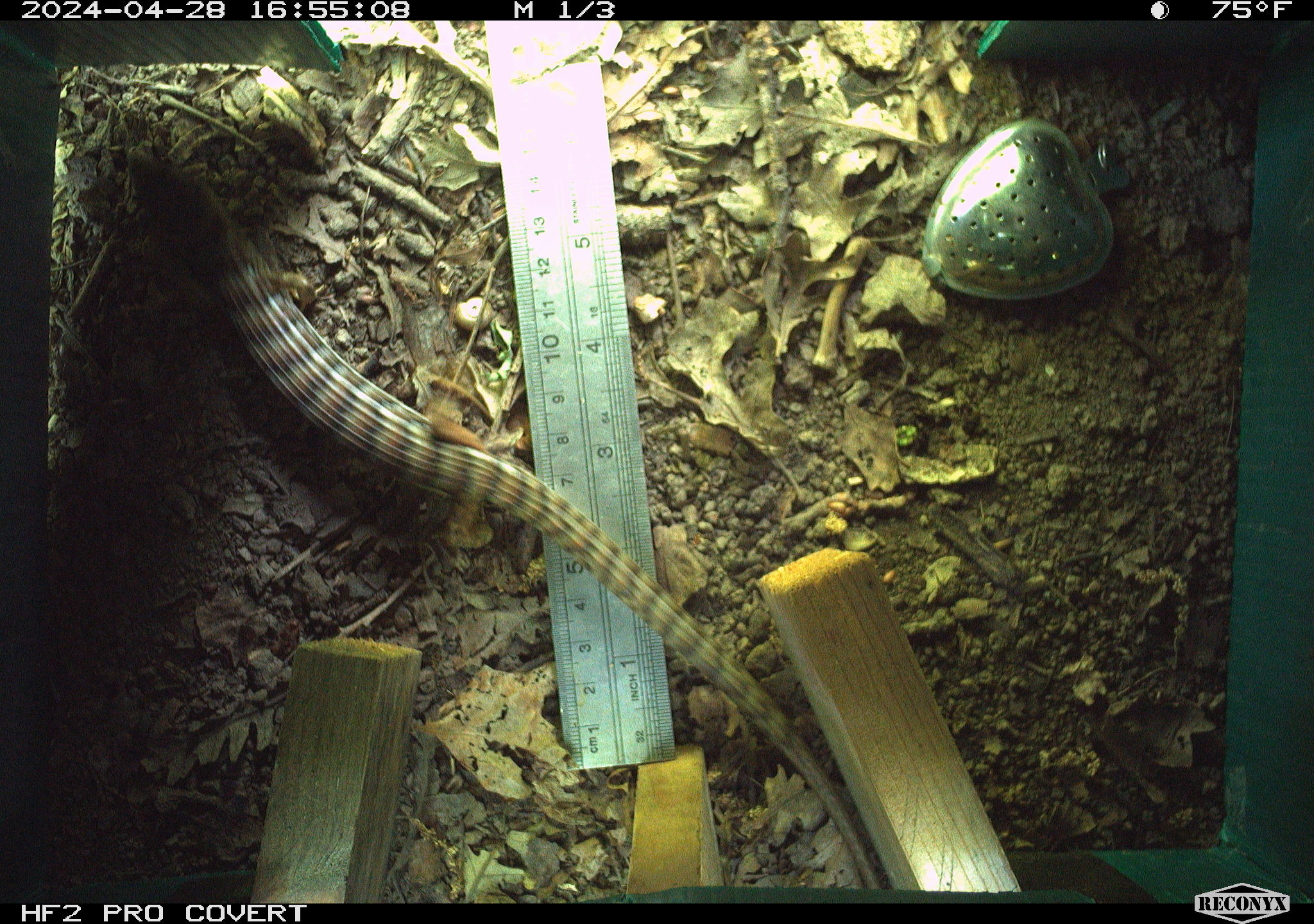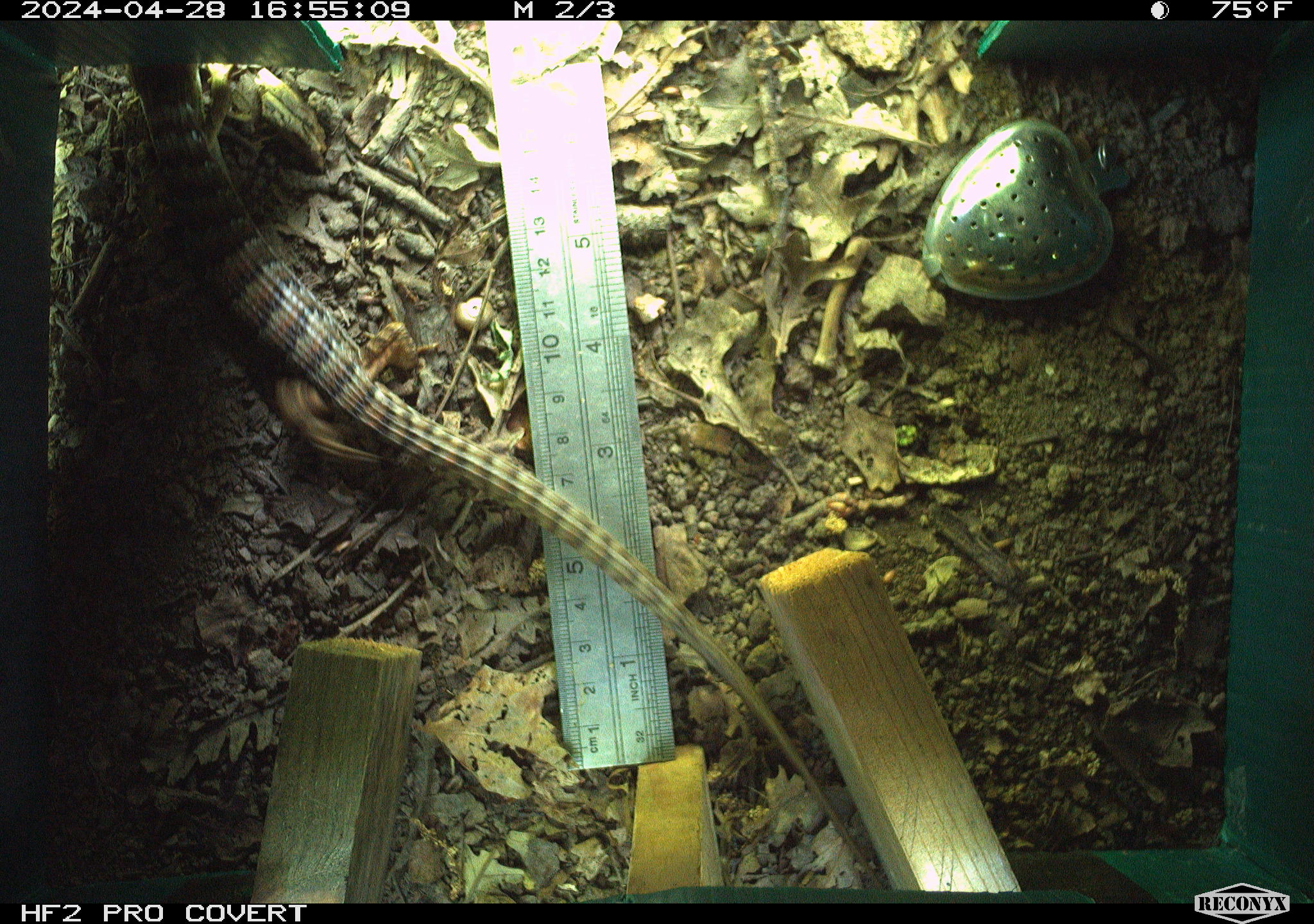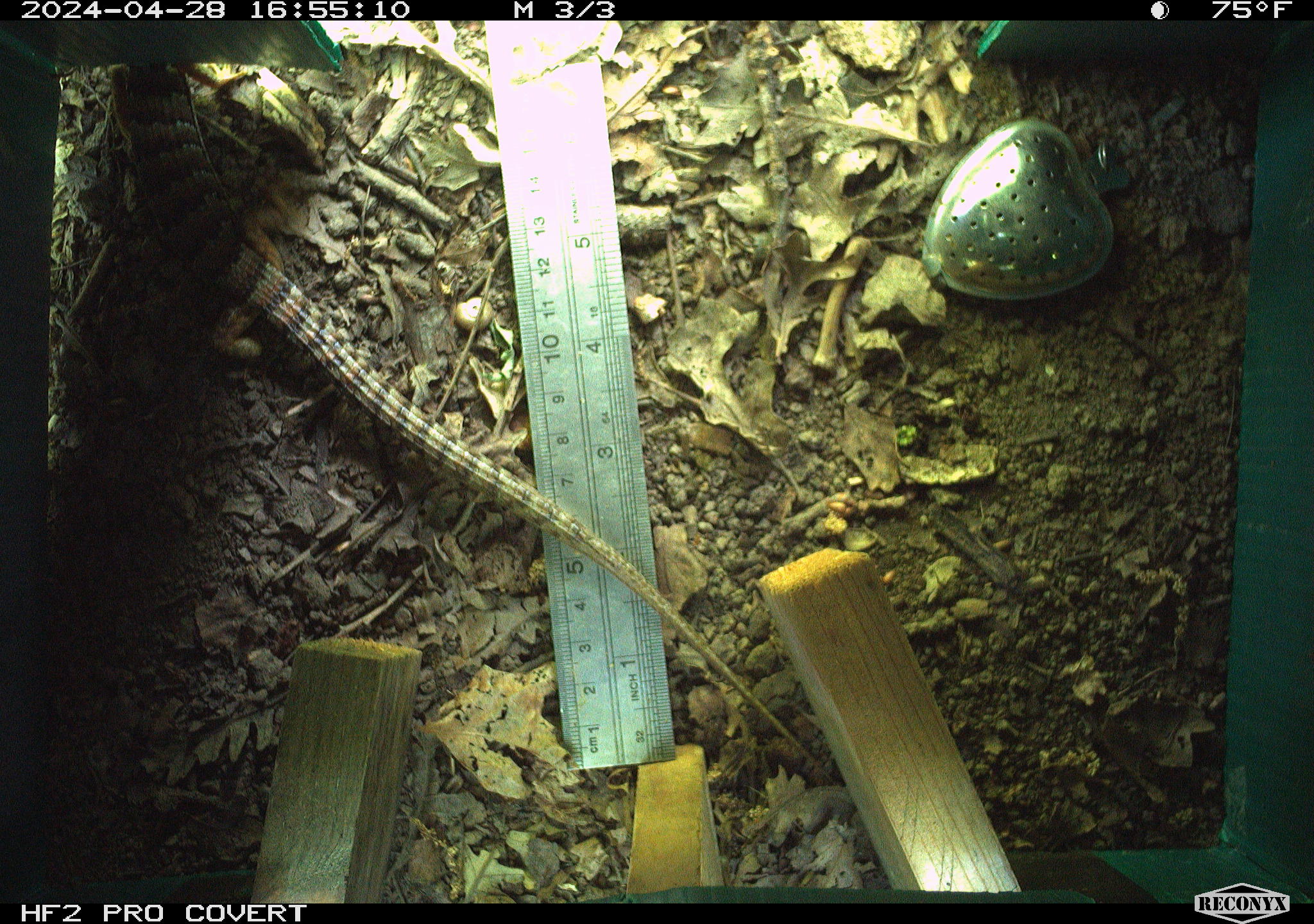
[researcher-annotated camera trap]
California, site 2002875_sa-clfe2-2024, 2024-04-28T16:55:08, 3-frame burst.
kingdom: Animalia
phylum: Chordata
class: Reptilia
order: Squamata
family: Anguidae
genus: Elgaria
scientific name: Elgaria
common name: alligator lizards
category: elgaria species